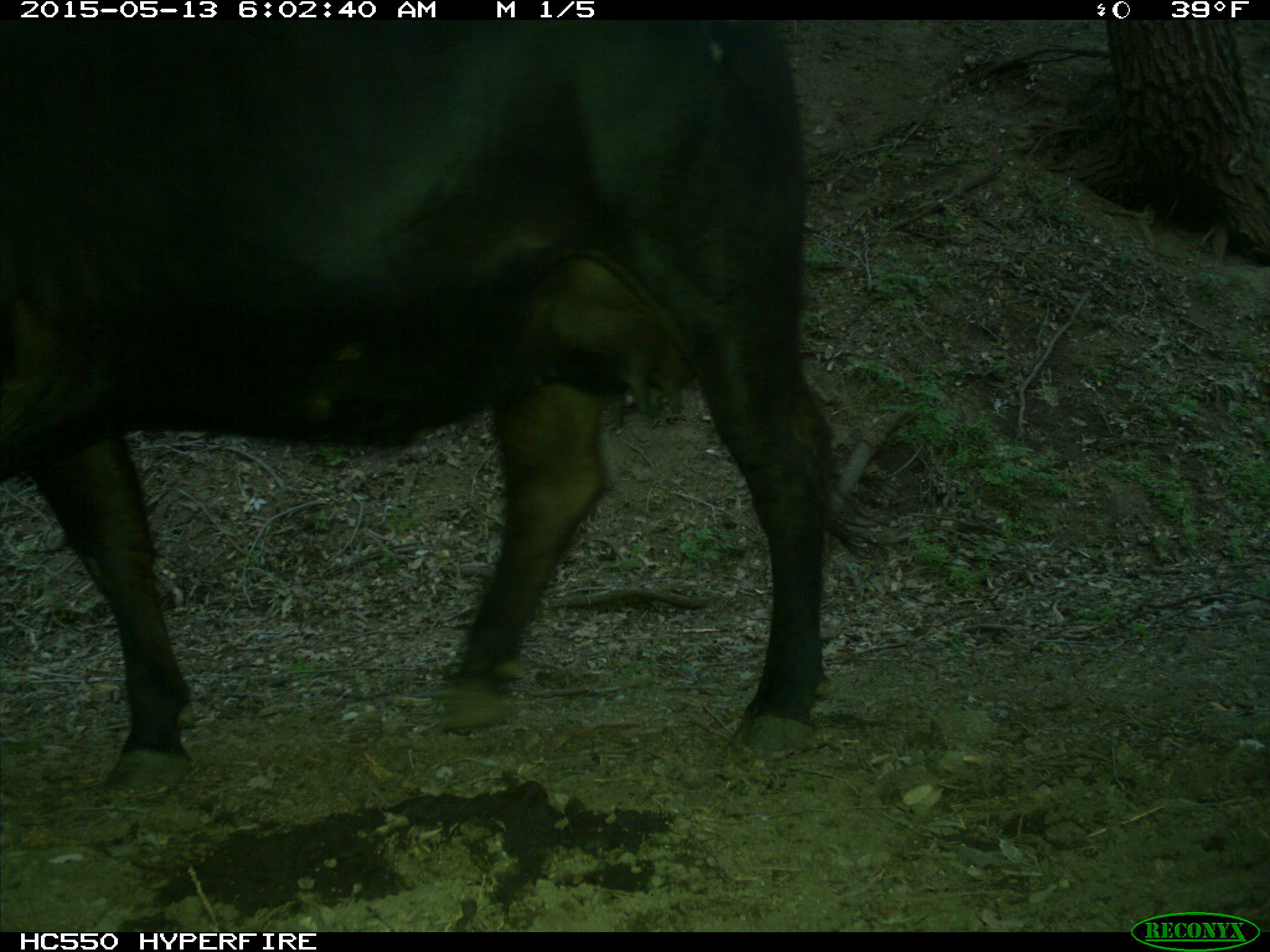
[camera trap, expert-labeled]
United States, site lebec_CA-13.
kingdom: Animalia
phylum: Chordata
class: Mammalia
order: Artiodactyla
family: Bovidae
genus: Bos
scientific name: Bos taurus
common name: domestic cow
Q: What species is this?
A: Bos taurus (domestic cow).